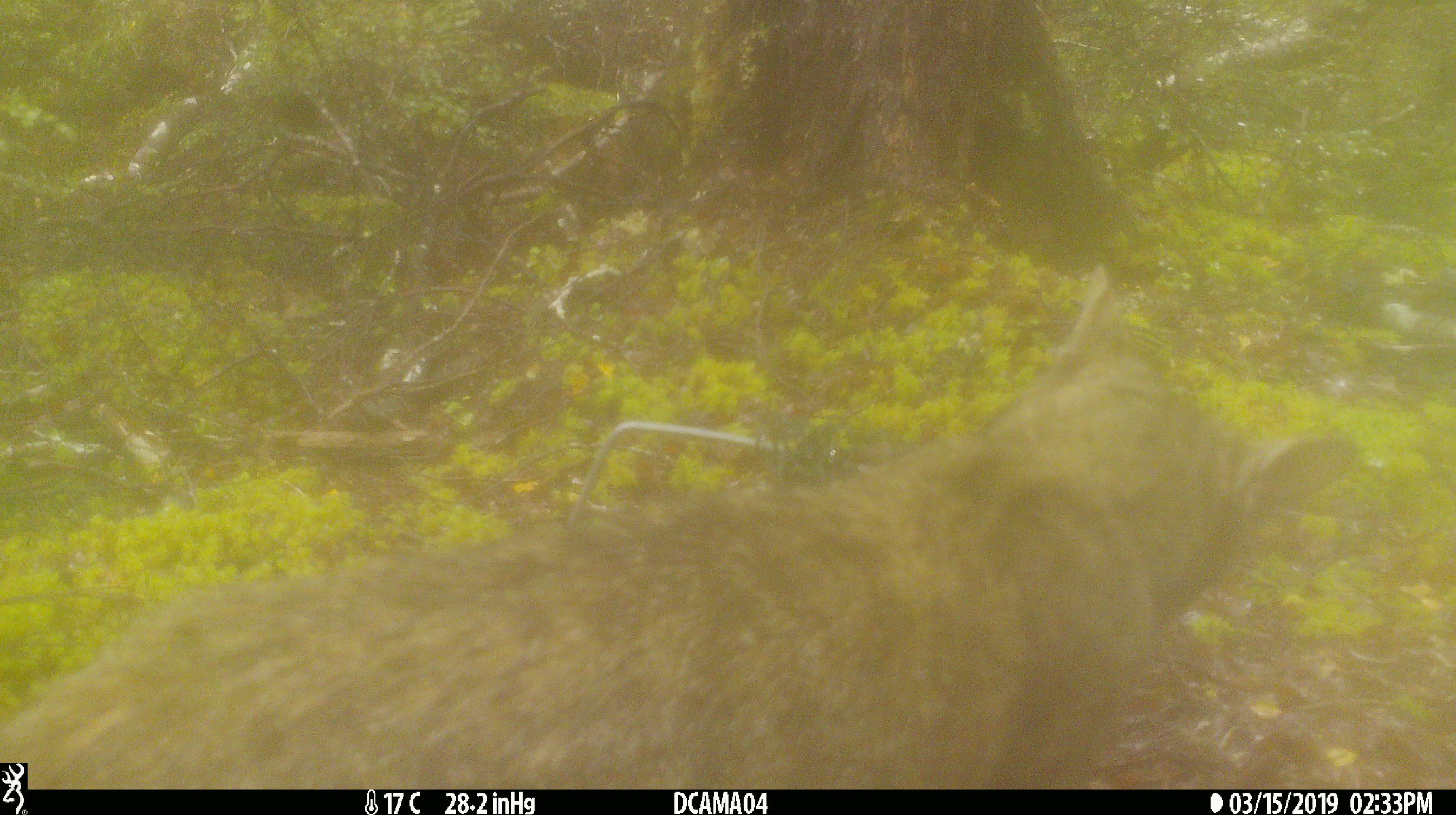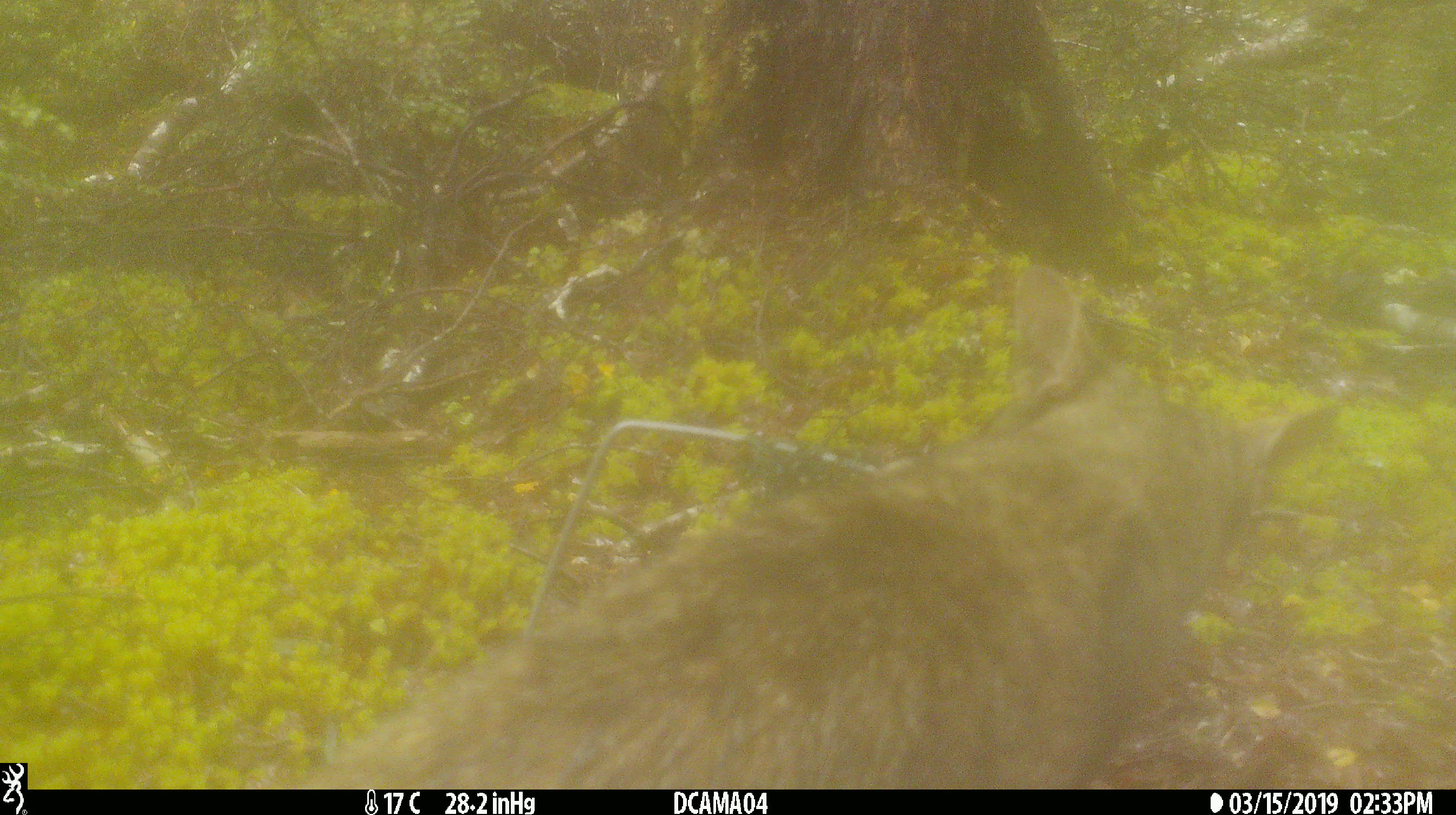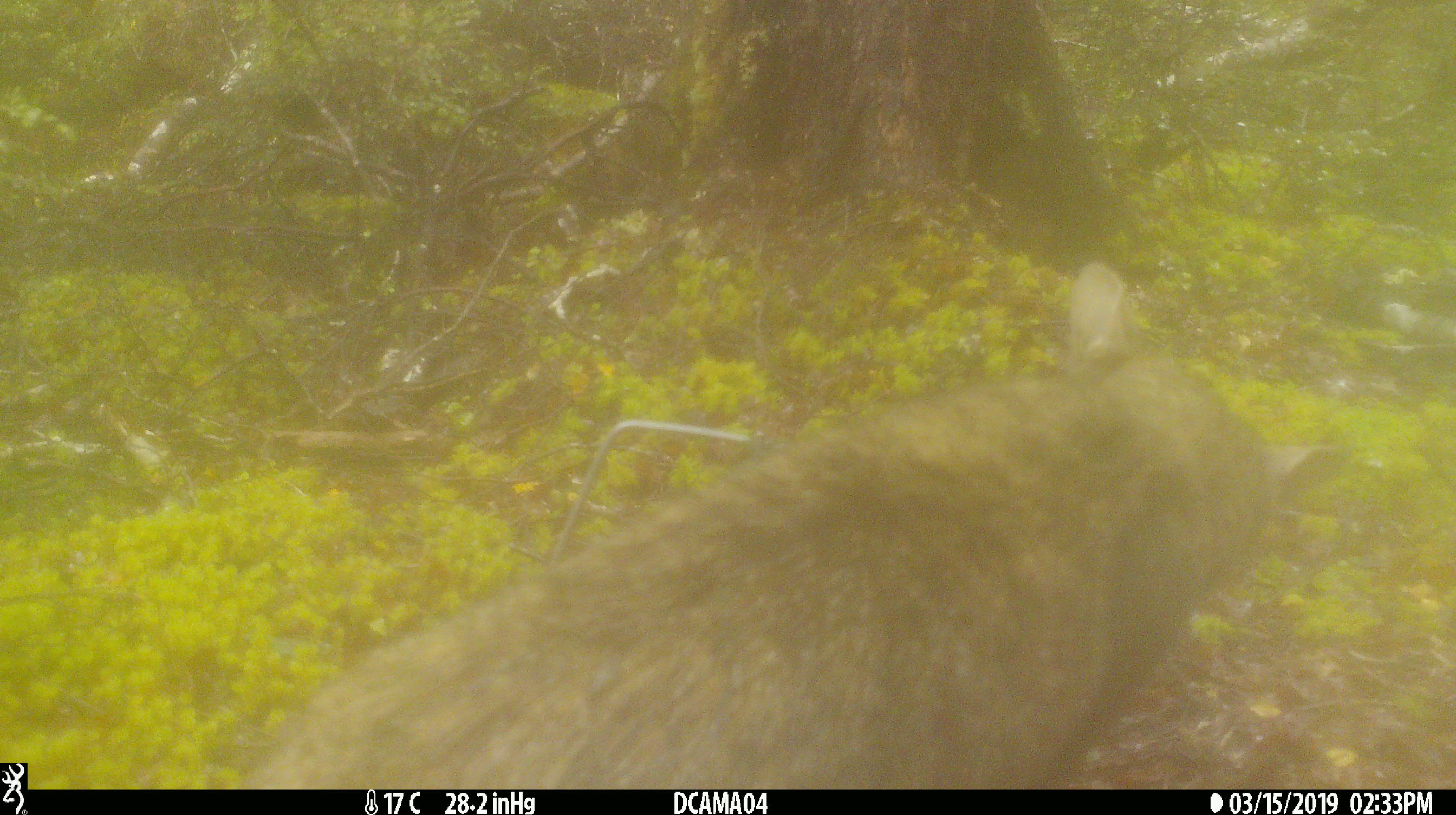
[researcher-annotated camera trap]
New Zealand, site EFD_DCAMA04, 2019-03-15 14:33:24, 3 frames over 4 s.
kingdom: Animalia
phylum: Chordata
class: Mammalia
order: Carnivora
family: Felidae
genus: Felis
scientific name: Felis catus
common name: domestic cat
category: cat